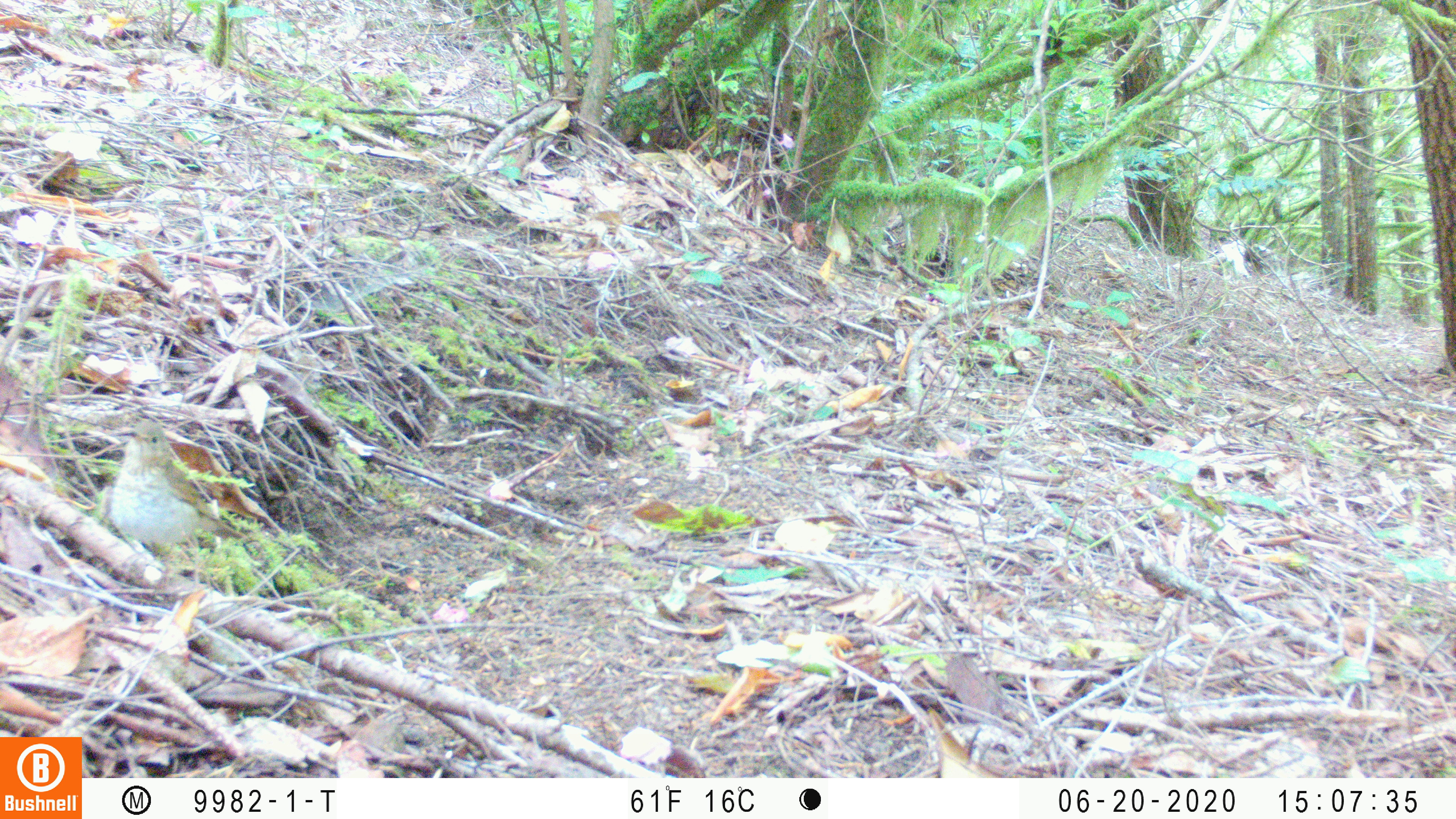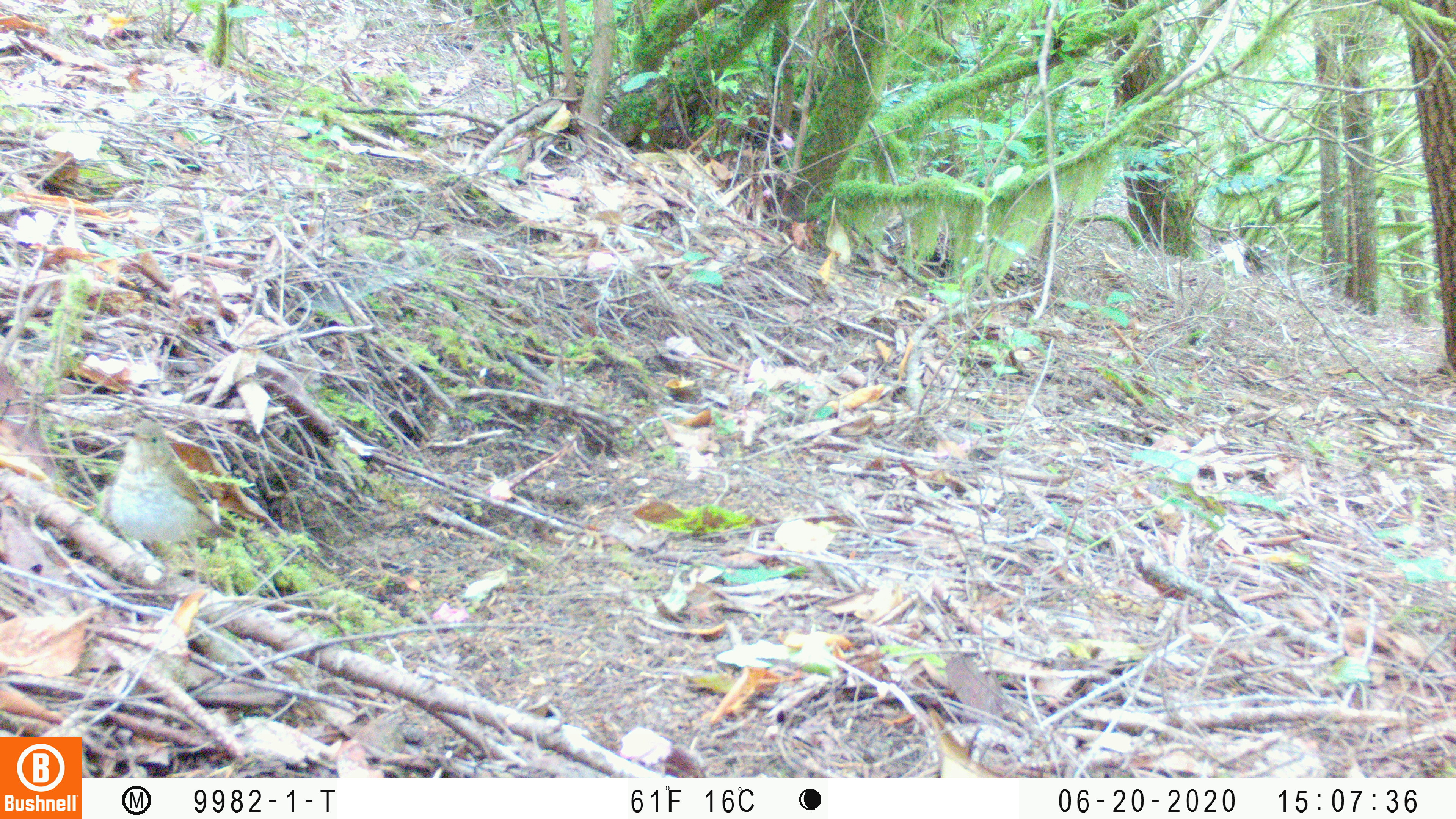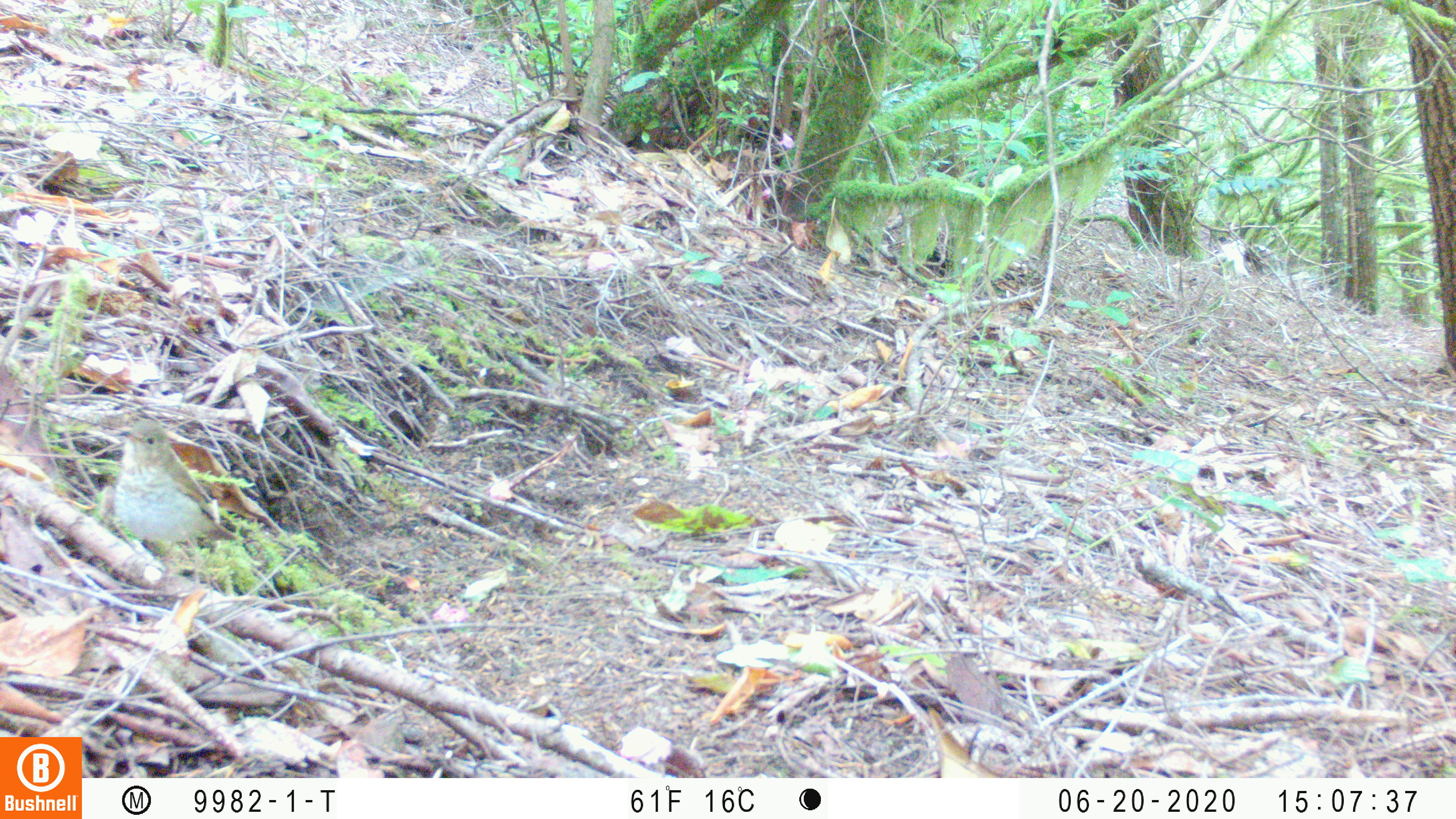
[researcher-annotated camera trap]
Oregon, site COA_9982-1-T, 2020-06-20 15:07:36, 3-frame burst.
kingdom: Animalia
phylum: Chordata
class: Aves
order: Passeriformes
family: Turdidae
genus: Catharus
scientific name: Catharus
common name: brown thrushes and nightingale-thrushes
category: catharus species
Catharus species (brown thrushes and nightingale-thrushes) (Catharus).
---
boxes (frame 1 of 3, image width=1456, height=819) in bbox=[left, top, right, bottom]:
catharus species: bbox=[99, 408, 250, 602]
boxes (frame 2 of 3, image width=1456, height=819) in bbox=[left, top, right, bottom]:
catharus species: bbox=[107, 411, 238, 605]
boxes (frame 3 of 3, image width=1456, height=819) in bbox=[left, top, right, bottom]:
catharus species: bbox=[106, 409, 262, 595]